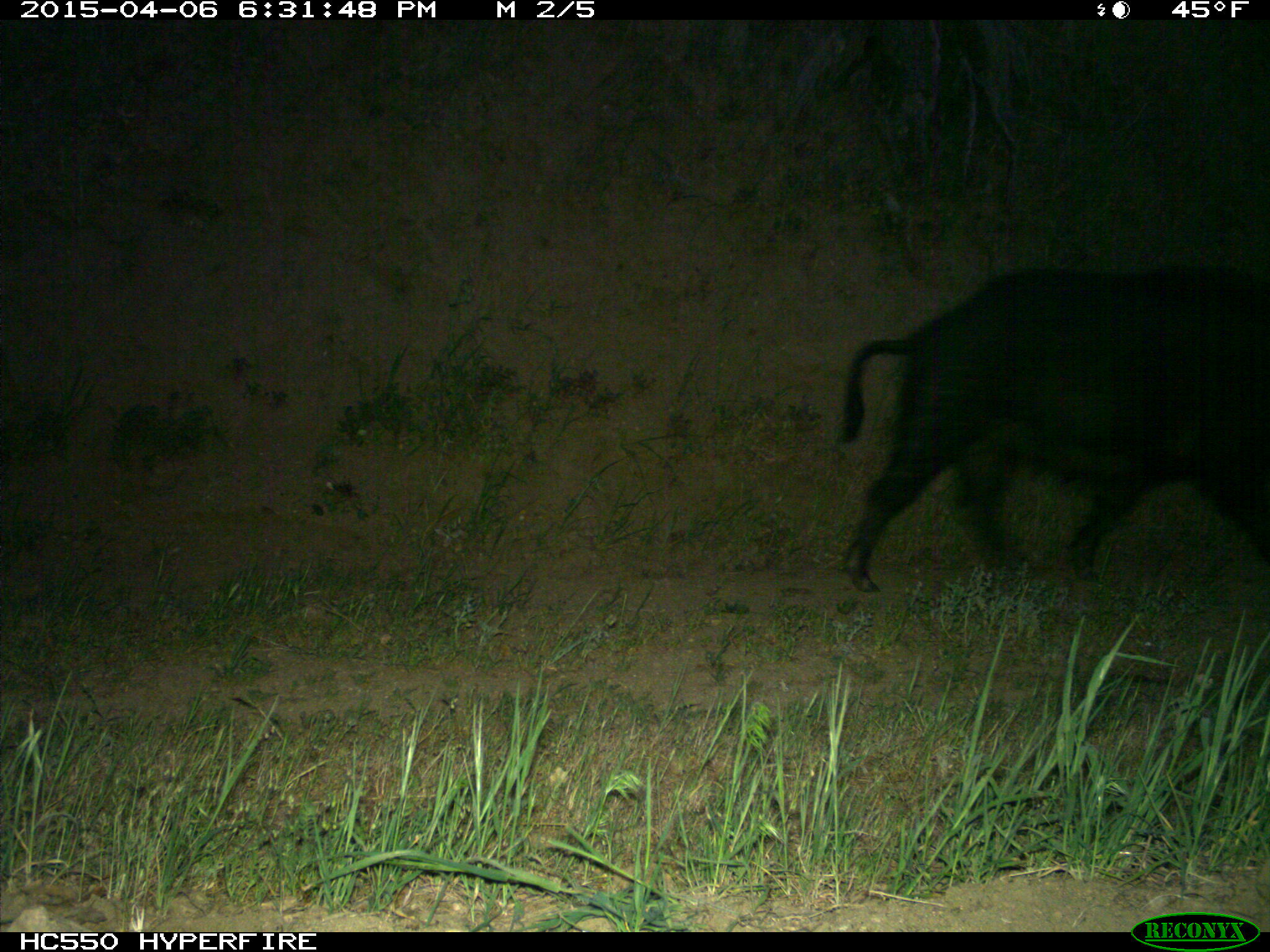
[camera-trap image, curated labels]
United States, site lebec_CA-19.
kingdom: Animalia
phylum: Chordata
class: Mammalia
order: Artiodactyla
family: Suidae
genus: Sus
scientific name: Sus scrofa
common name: wild boar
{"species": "Sus scrofa (wild boar)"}